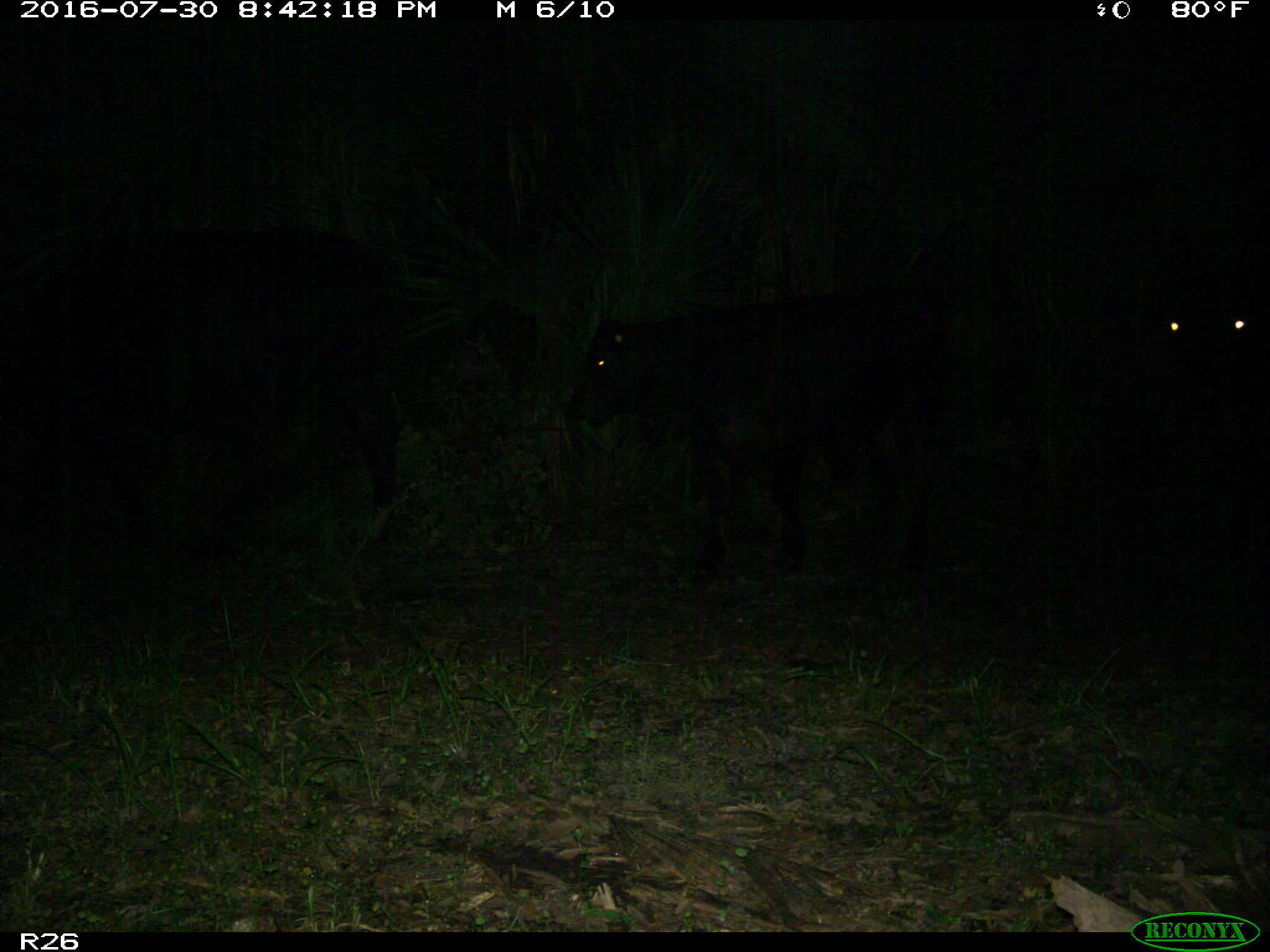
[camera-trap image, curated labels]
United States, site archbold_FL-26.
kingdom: Animalia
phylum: Chordata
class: Mammalia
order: Artiodactyla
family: Bovidae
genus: Bos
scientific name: Bos taurus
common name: domestic cow